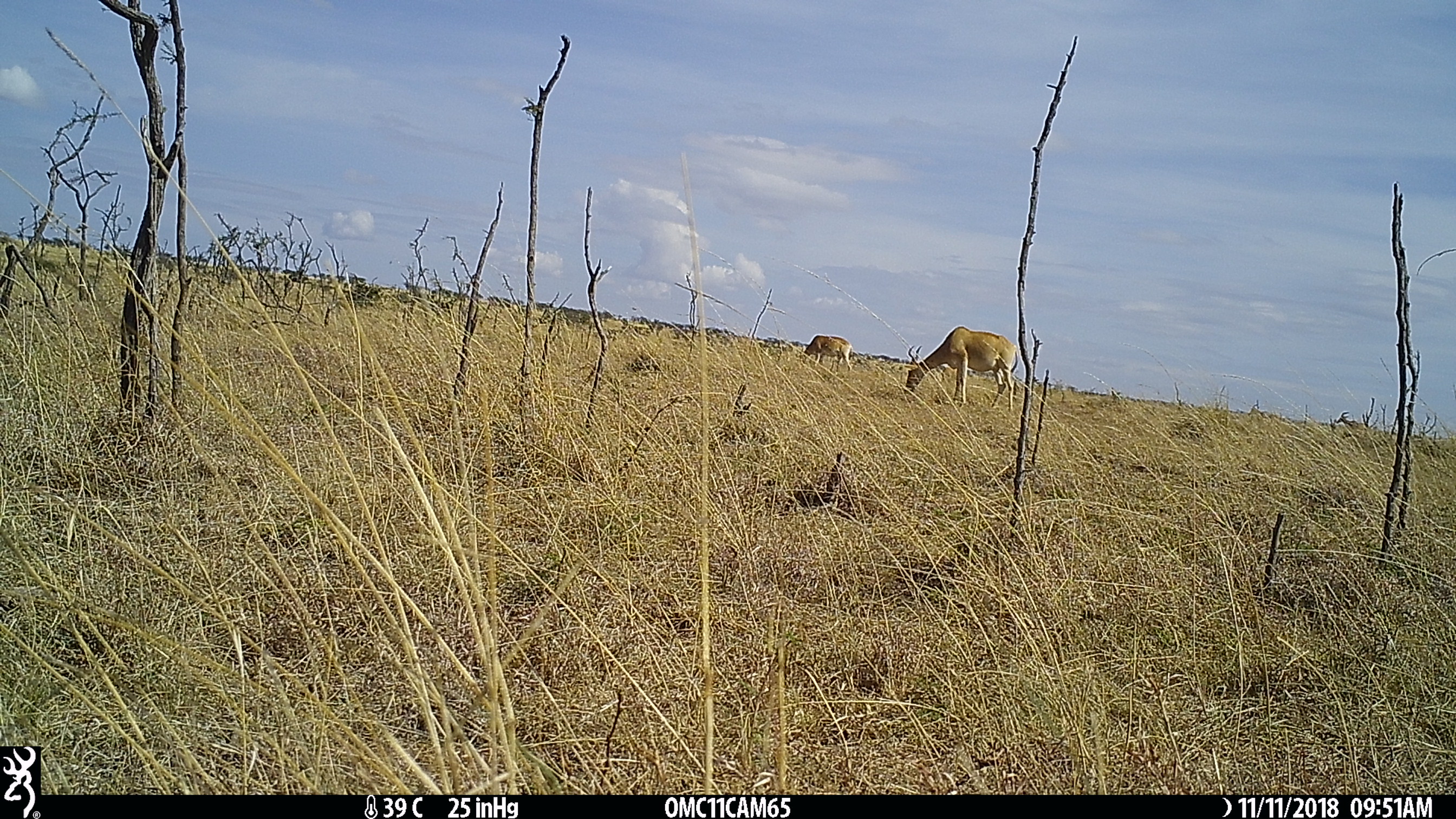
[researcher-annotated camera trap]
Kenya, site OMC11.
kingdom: Animalia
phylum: Chordata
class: Mammalia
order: Artiodactyla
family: Bovidae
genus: Alcelaphus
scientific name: Alcelaphus buselaphus cokii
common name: coke's hartebeest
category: hartebeest cokes